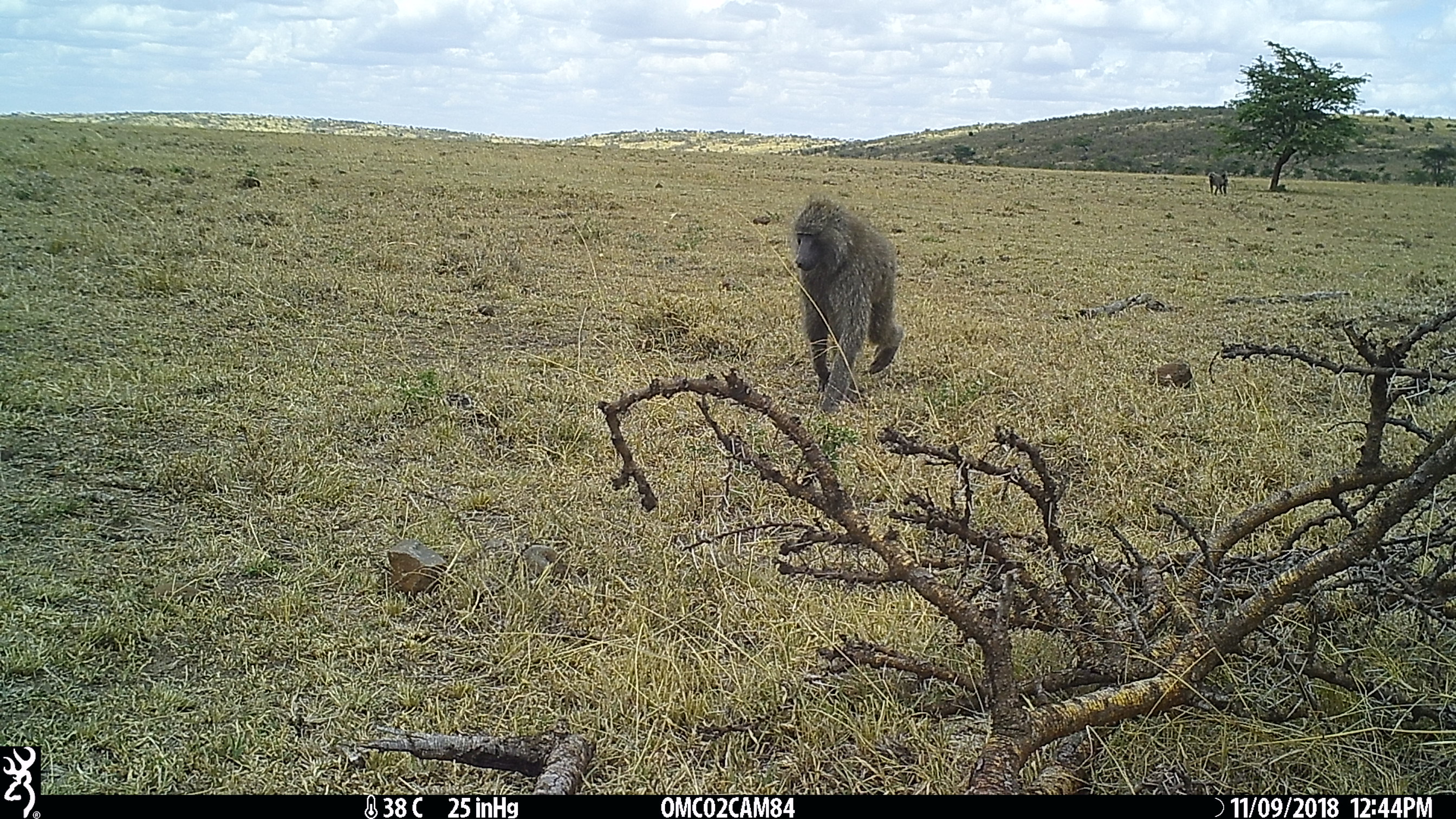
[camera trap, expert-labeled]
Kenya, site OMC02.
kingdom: Animalia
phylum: Chordata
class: Mammalia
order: Primates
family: Cercopithecidae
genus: Papio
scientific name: Papio anubis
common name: olive baboon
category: baboon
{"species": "baboon (olive baboon) (Papio anubis)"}